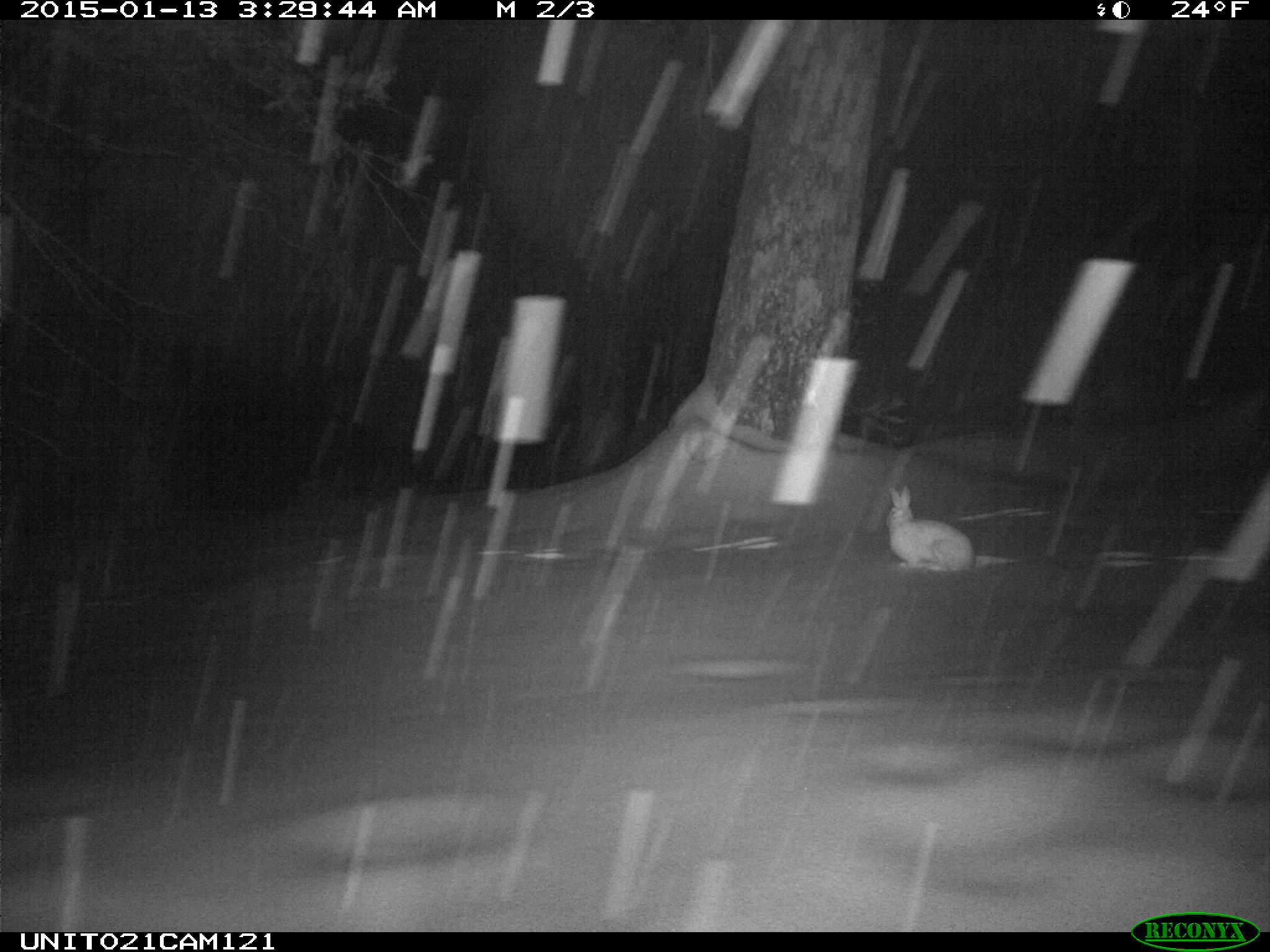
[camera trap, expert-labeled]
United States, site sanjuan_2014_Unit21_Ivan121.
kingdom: Animalia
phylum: Chordata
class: Mammalia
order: Lagomorpha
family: Leporidae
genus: Lepus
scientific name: Lepus americanus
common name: snowshoe hare